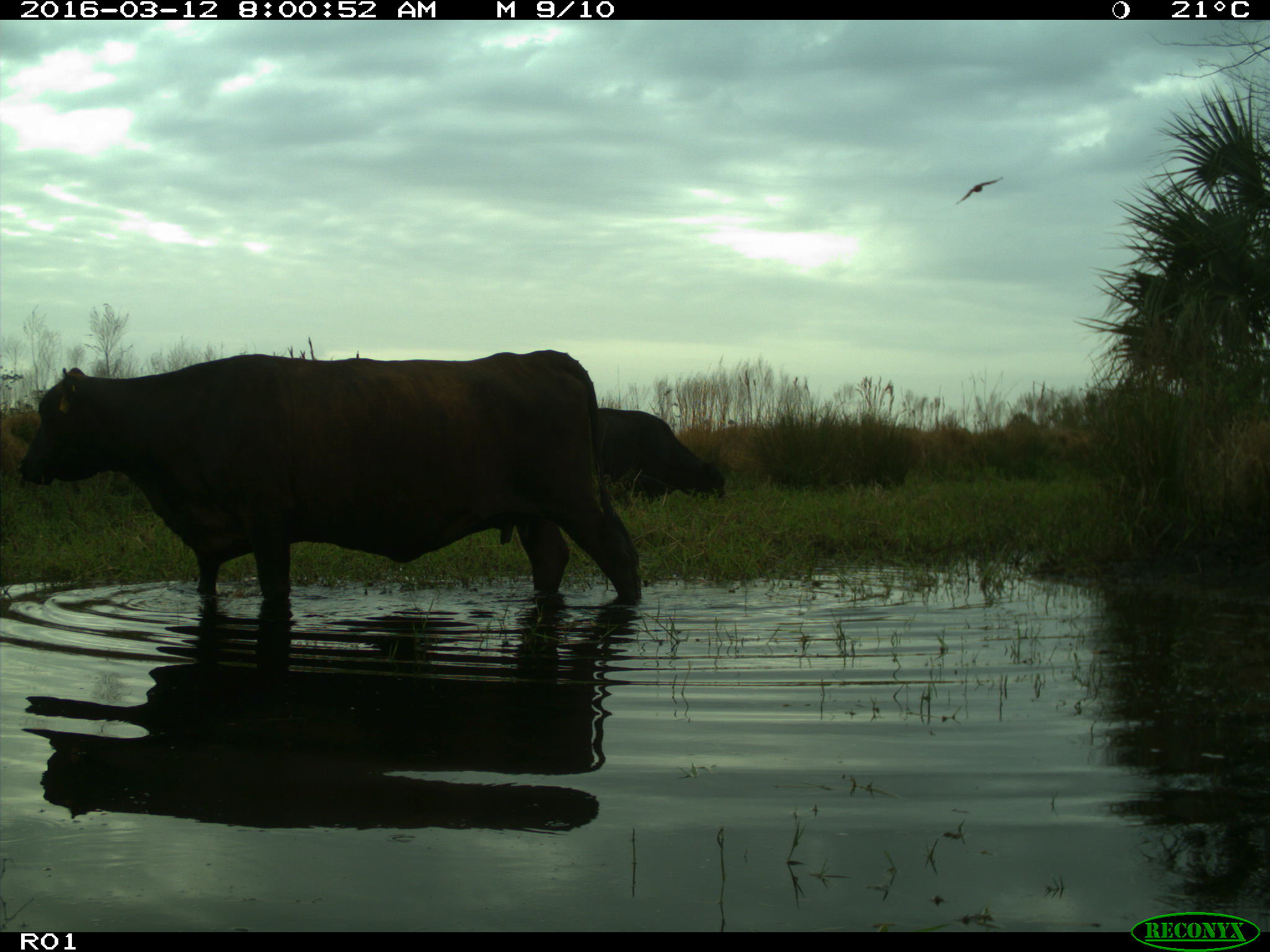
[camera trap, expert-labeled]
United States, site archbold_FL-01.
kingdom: Animalia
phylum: Chordata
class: Mammalia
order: Artiodactyla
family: Bovidae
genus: Bos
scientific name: Bos taurus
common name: domestic cow